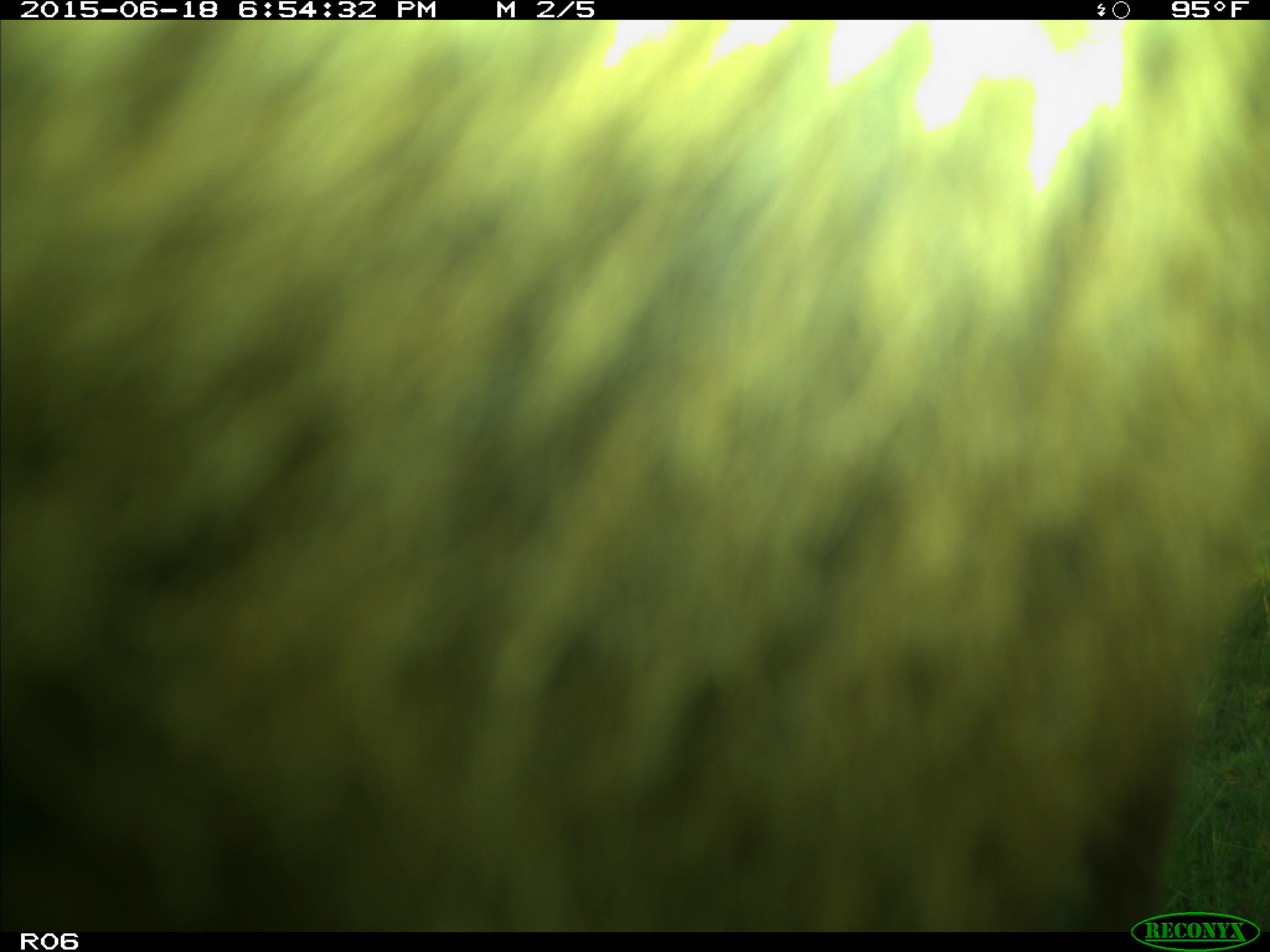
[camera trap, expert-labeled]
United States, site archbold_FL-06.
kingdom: Animalia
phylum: Chordata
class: Mammalia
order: Artiodactyla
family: Bovidae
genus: Bos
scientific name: Bos taurus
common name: domestic cow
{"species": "Bos taurus (domestic cow)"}